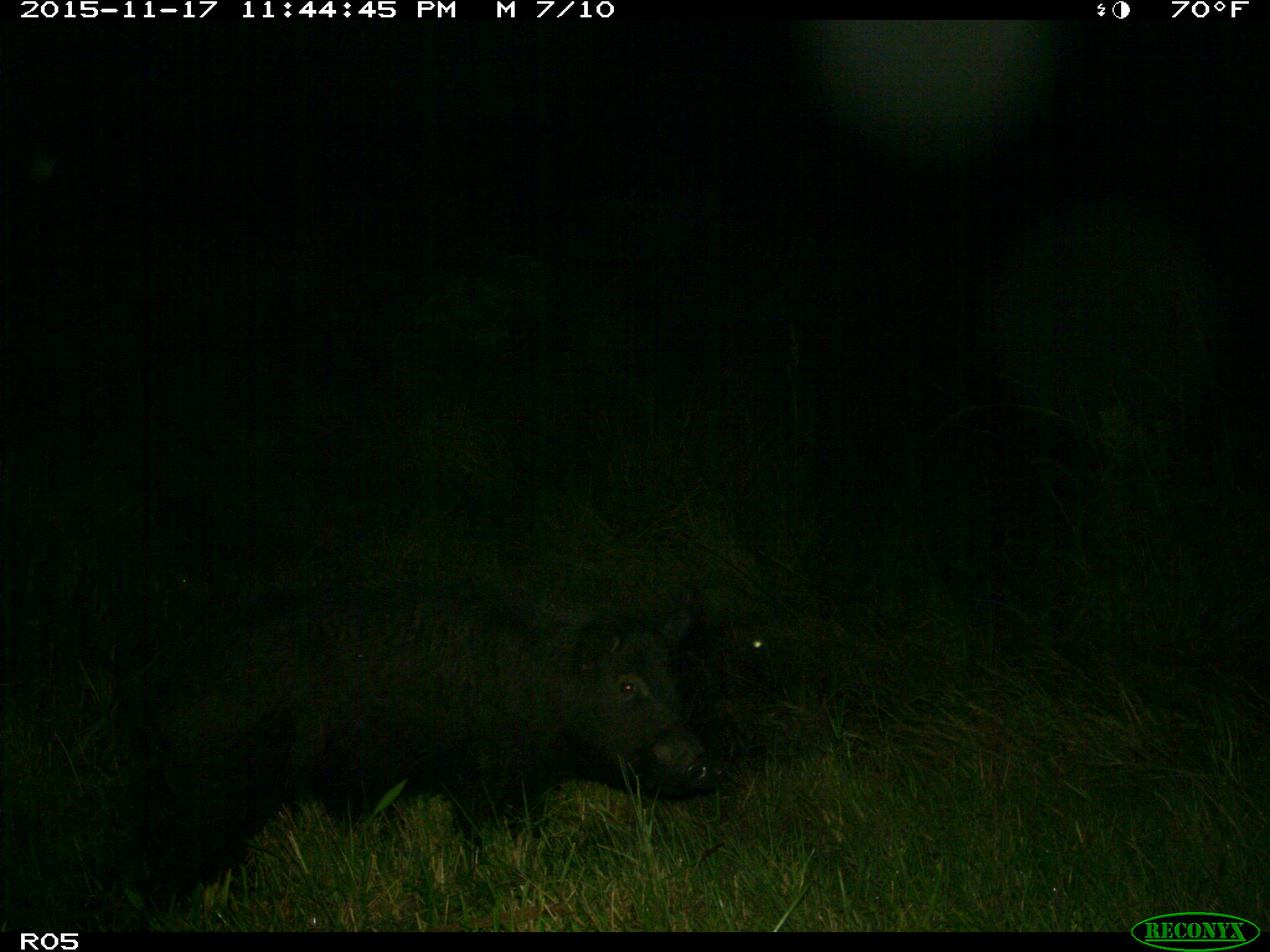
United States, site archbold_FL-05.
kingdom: Animalia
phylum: Chordata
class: Mammalia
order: Artiodactyla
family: Suidae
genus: Sus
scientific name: Sus scrofa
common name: wild boar